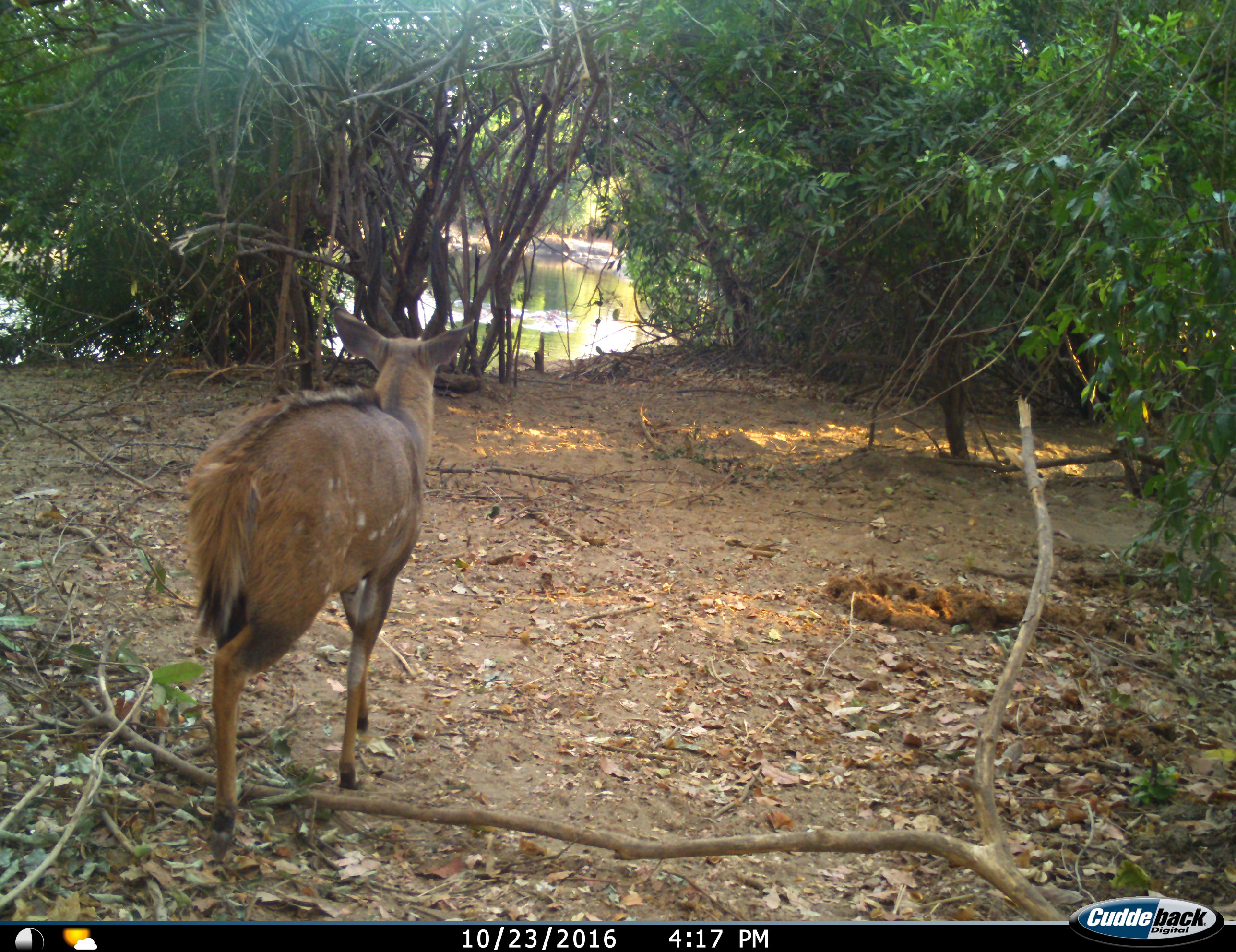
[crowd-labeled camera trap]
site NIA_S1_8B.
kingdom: Animalia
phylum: Chordata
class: Mammalia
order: Artiodactyla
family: Bovidae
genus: Tragelaphus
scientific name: Tragelaphus scriptus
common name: bushbuck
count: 1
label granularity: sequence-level